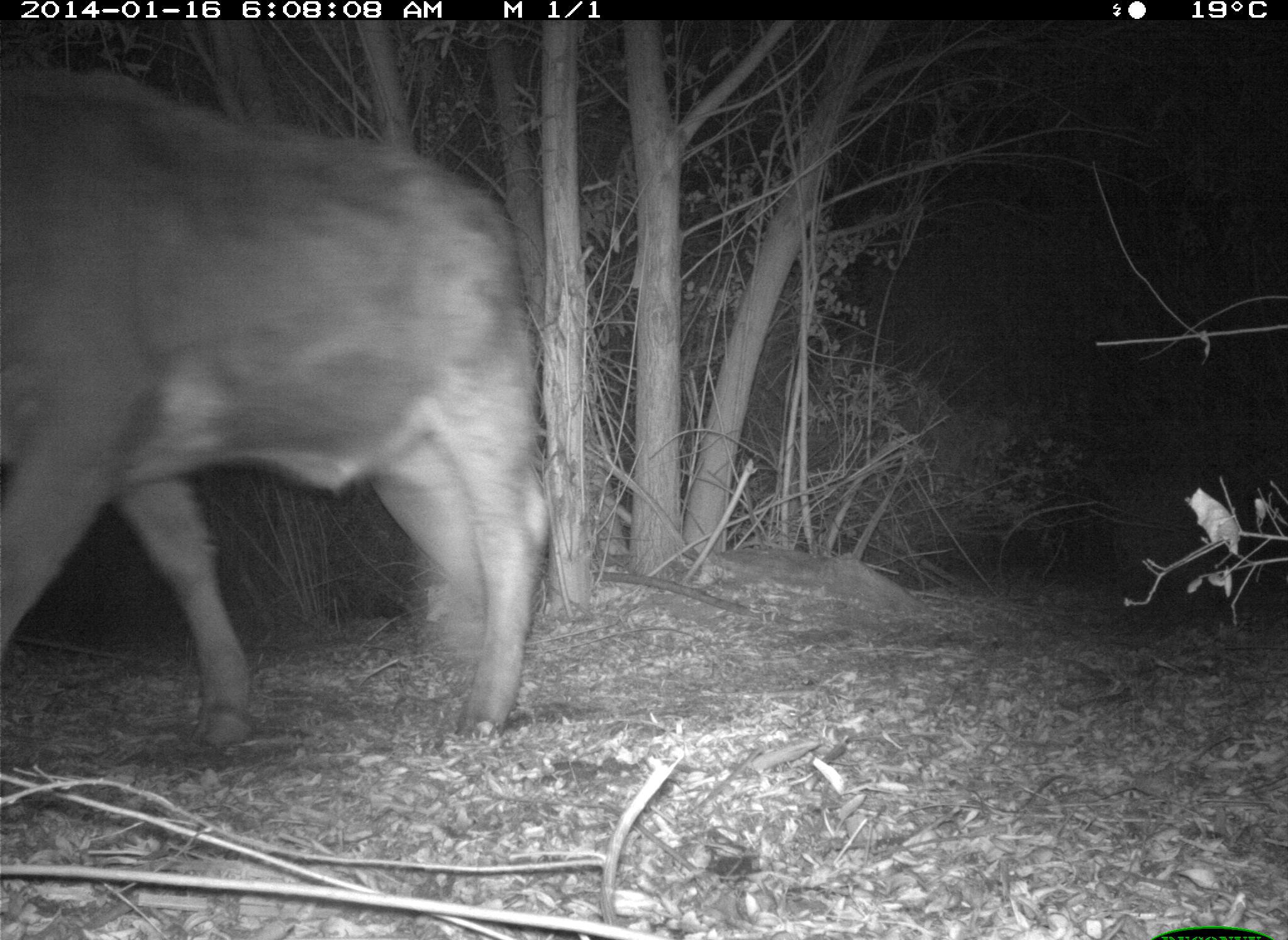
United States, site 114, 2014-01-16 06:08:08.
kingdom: Animalia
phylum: Chordata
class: Mammalia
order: Artiodactyla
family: Bovidae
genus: Bos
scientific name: Bos taurus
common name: cow